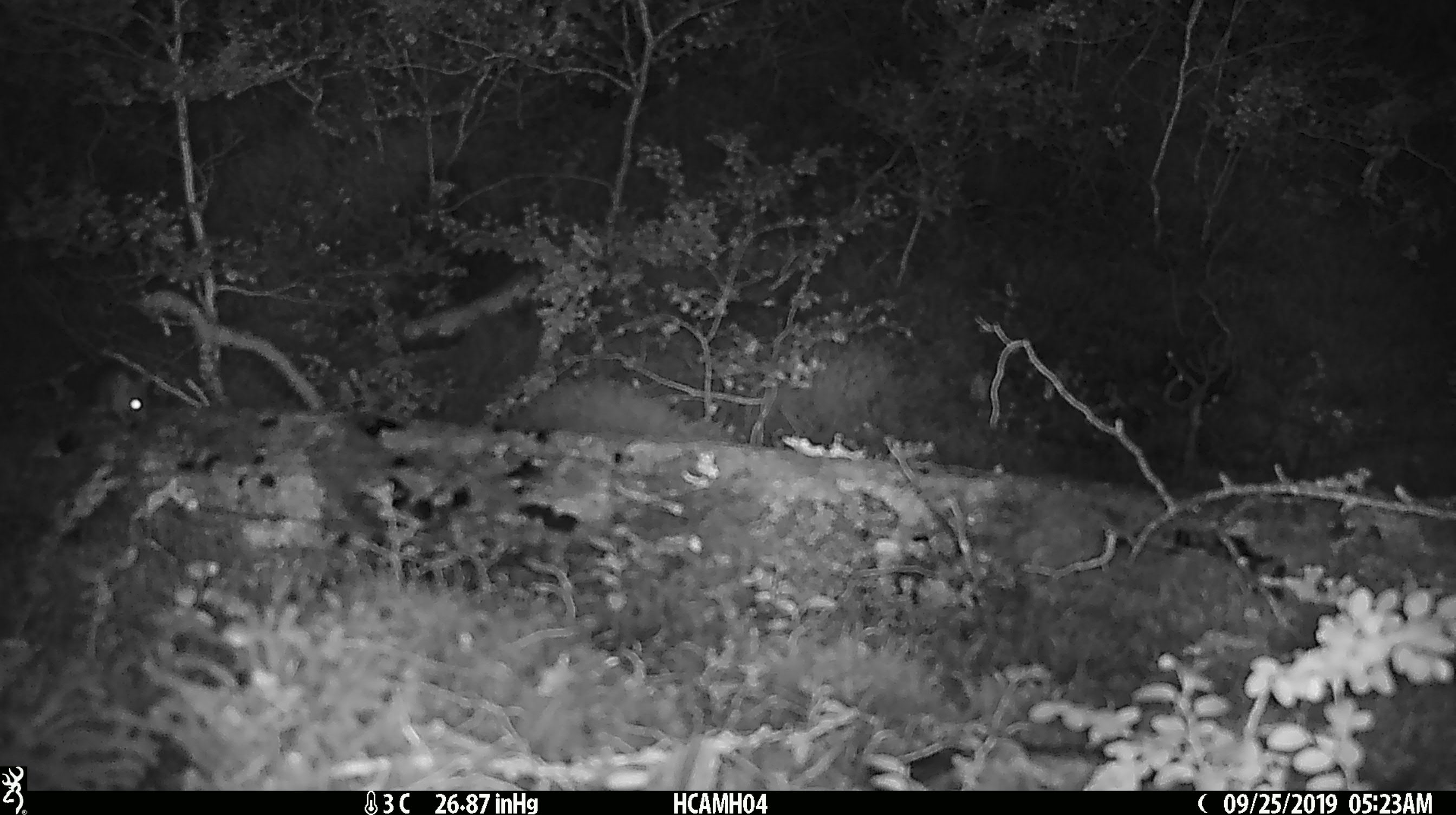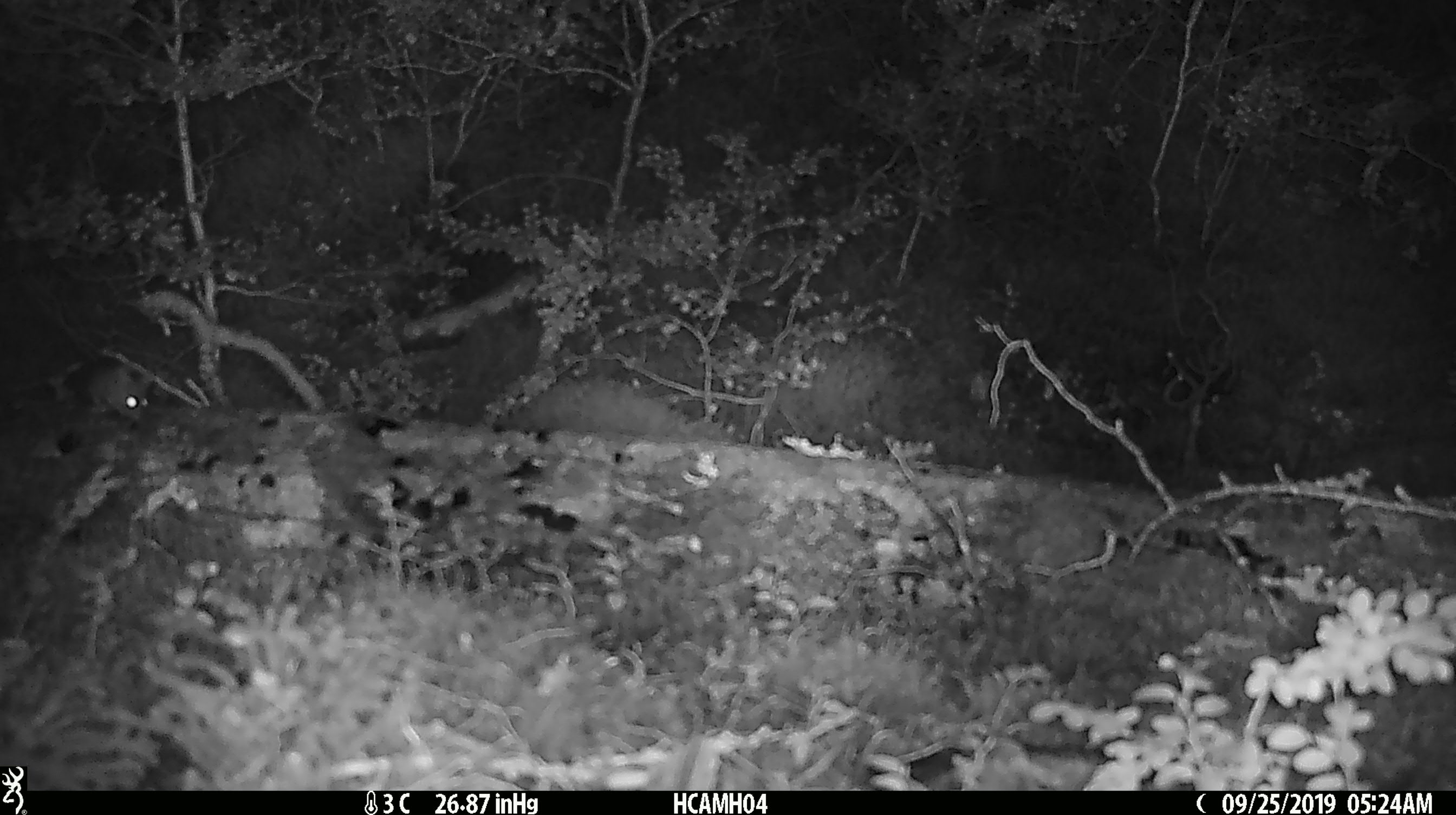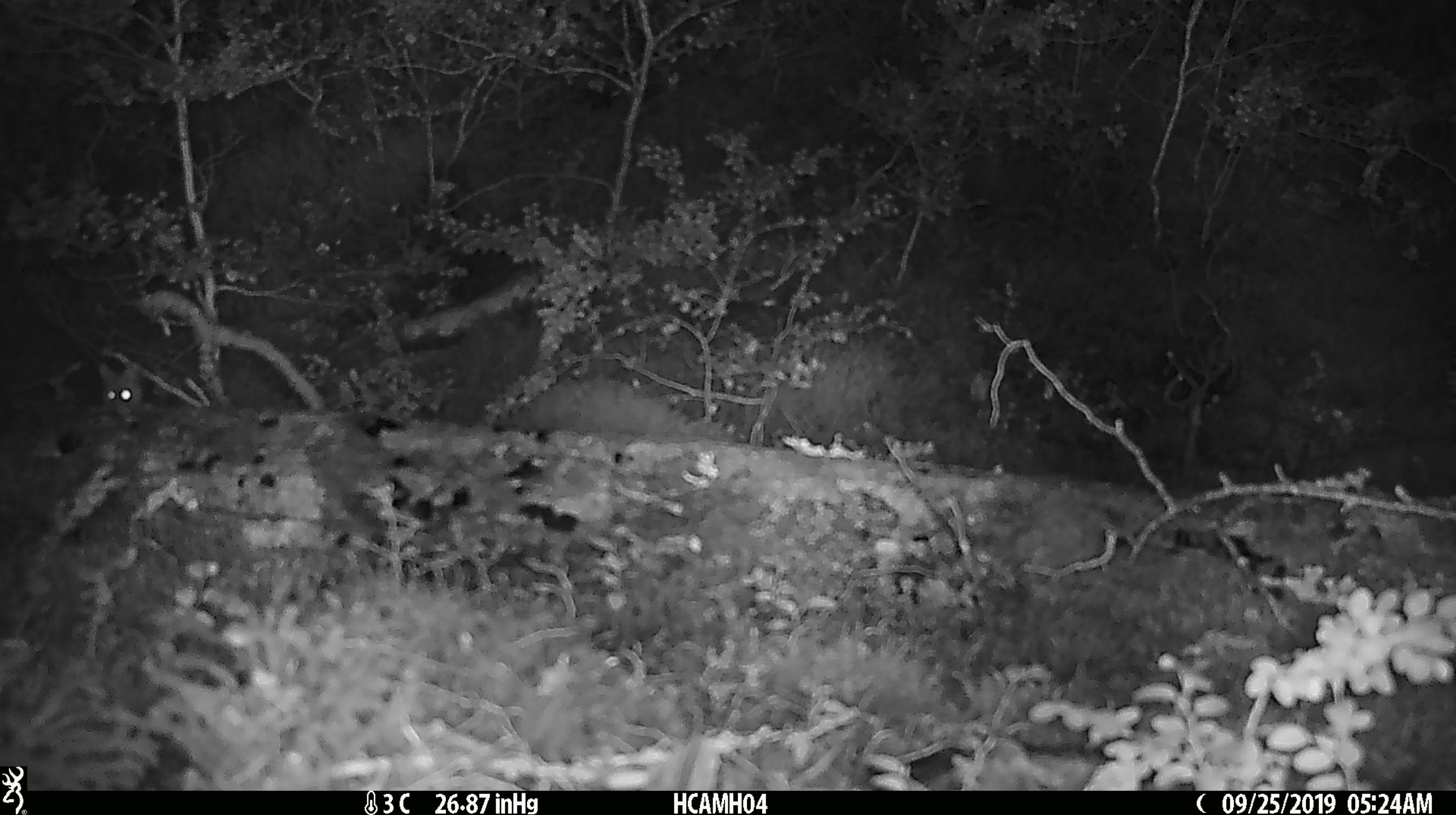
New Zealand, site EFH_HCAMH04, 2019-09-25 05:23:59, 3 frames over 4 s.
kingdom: Animalia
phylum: Chordata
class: Mammalia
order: Rodentia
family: Muridae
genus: Mus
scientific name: Mus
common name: mouse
Mouse (Mus).